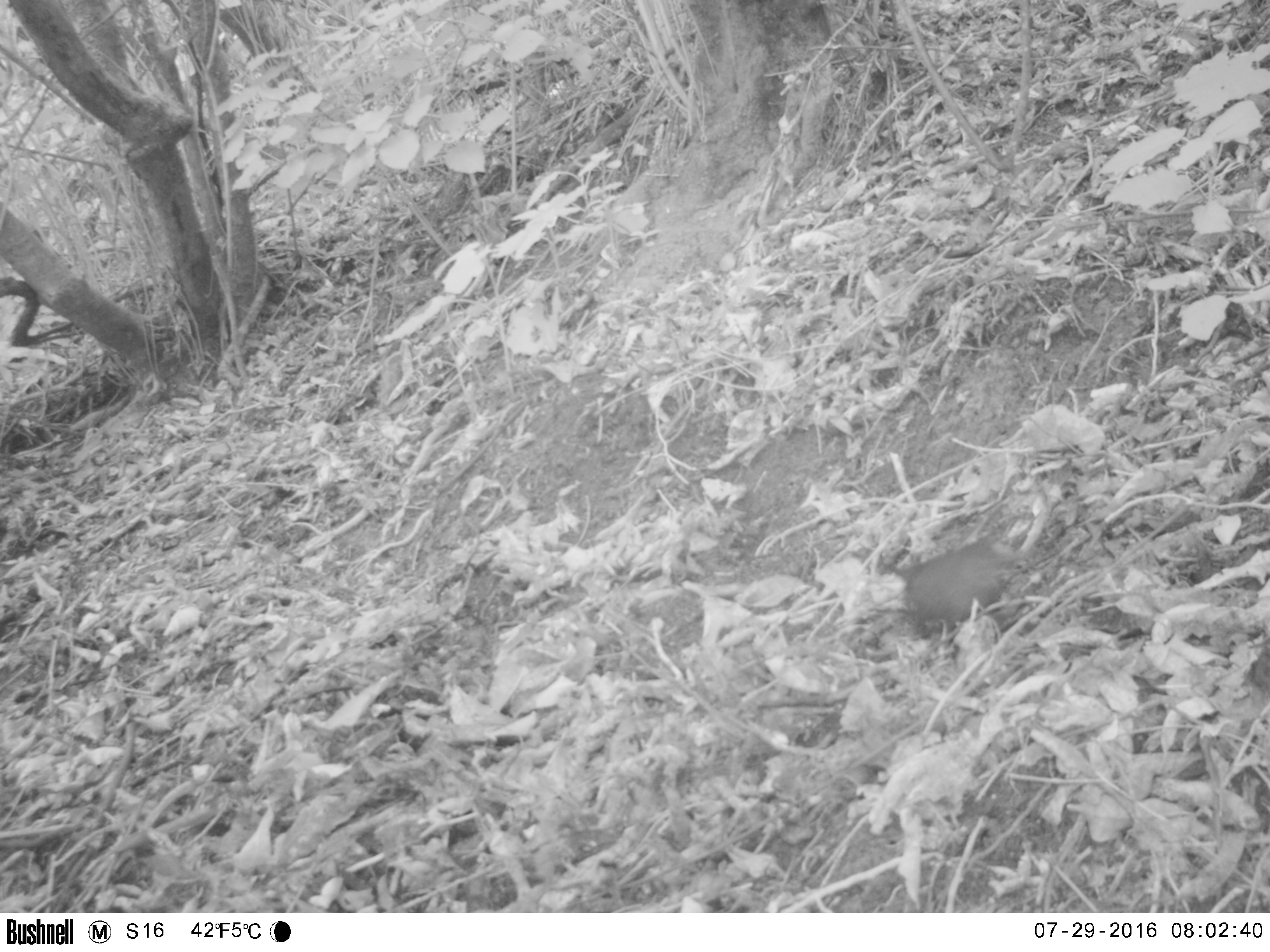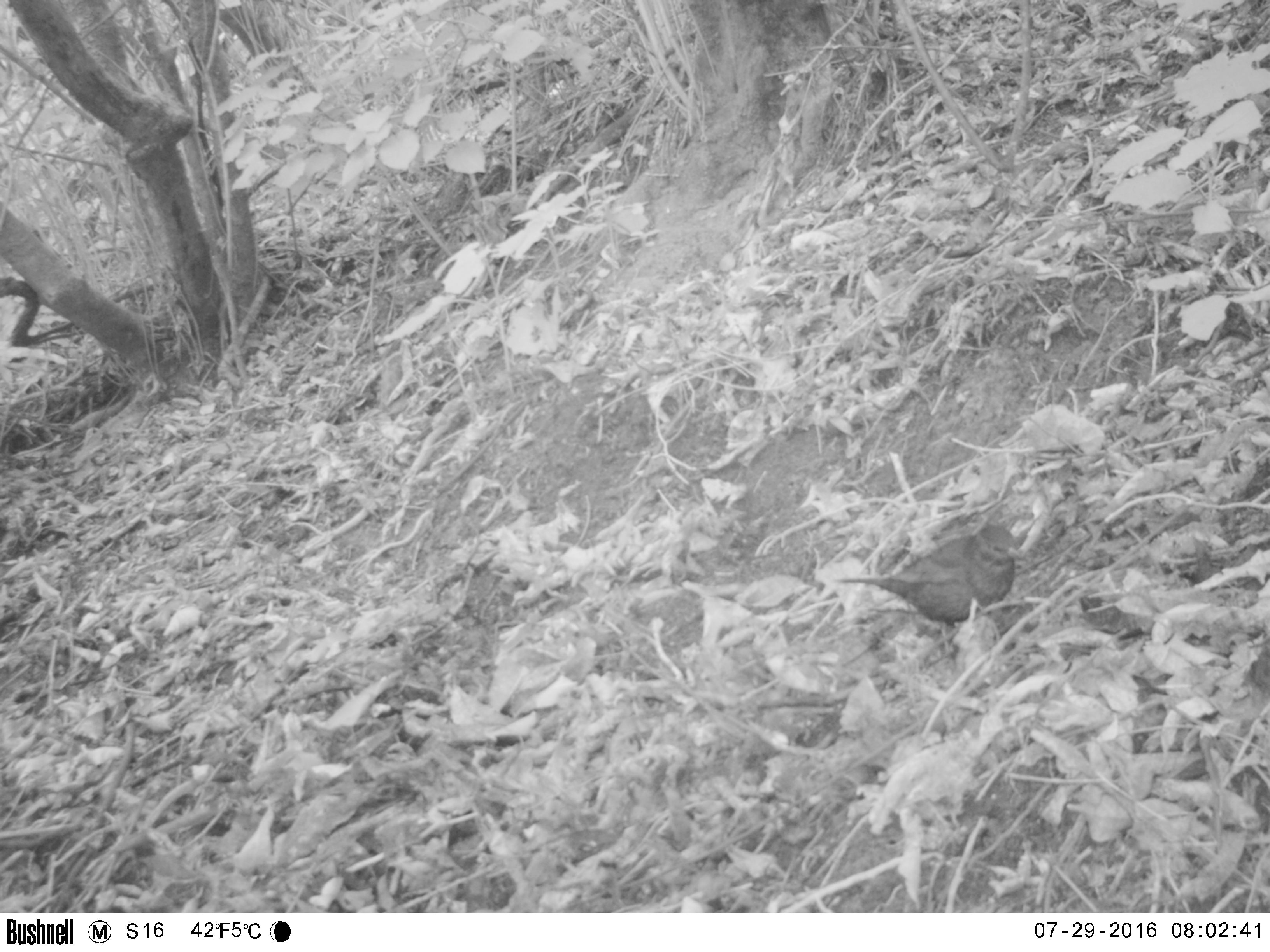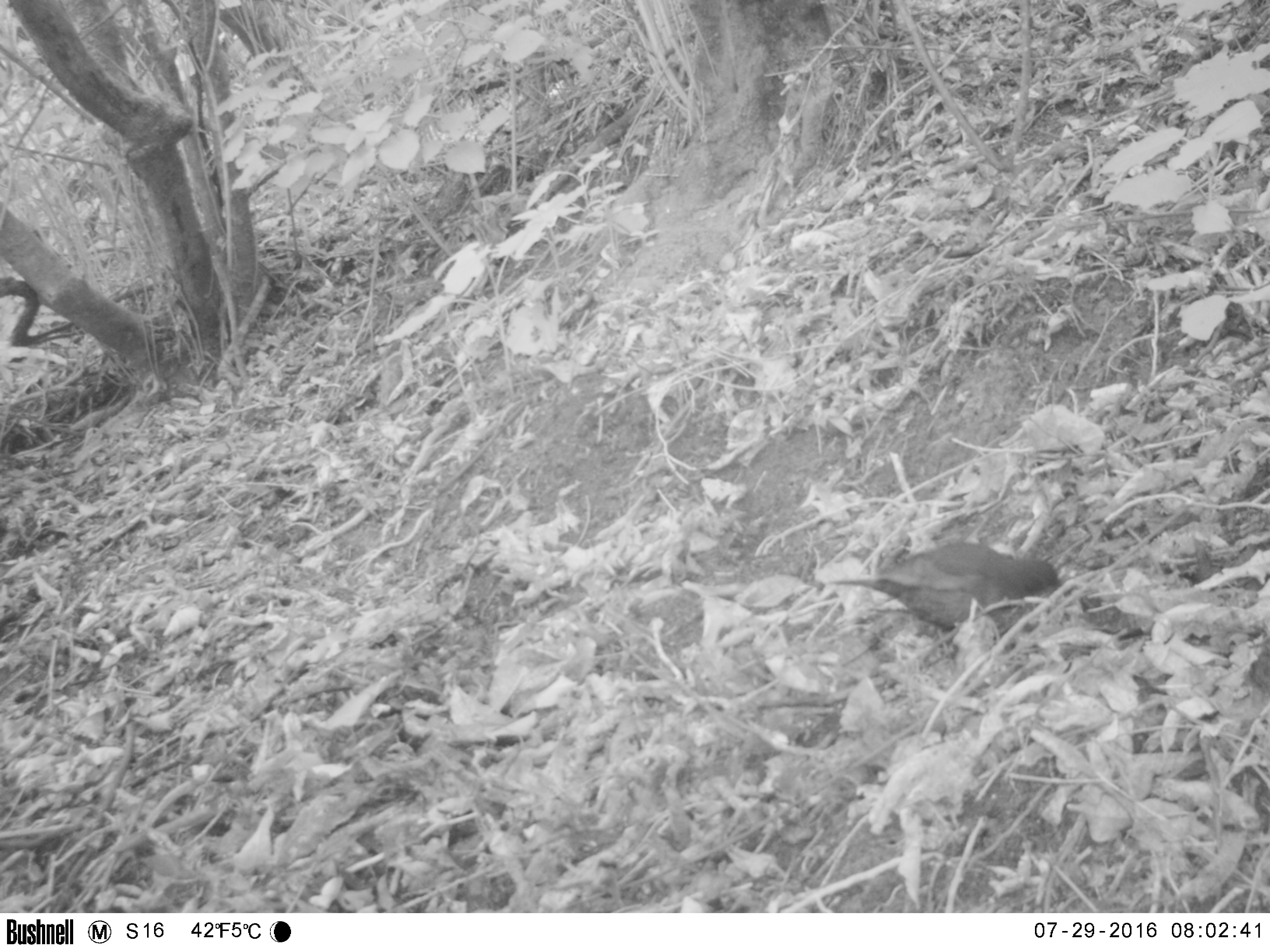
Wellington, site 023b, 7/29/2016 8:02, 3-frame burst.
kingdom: Animalia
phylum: Chordata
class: Aves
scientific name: Aves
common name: bird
Bird (Aves).